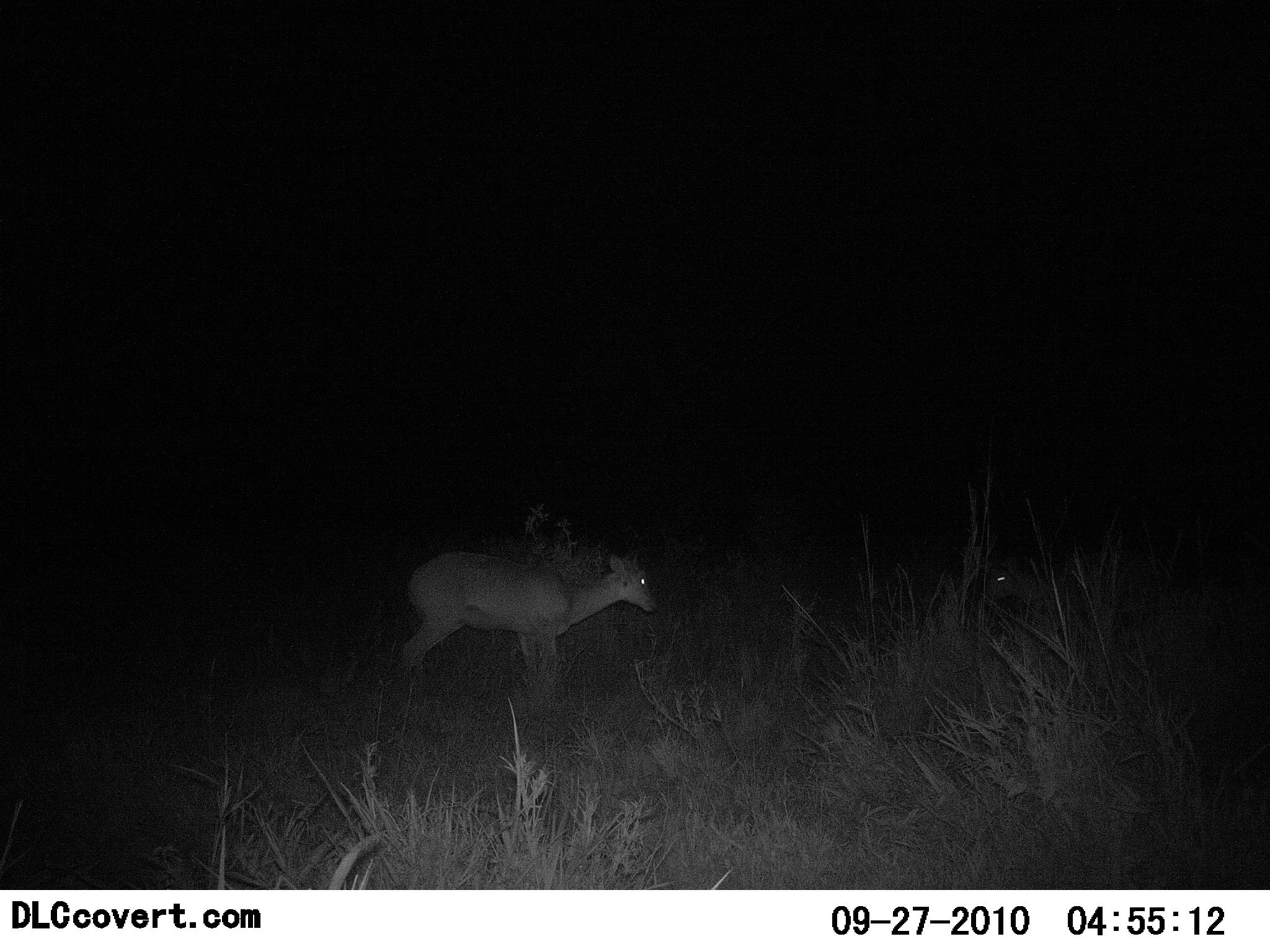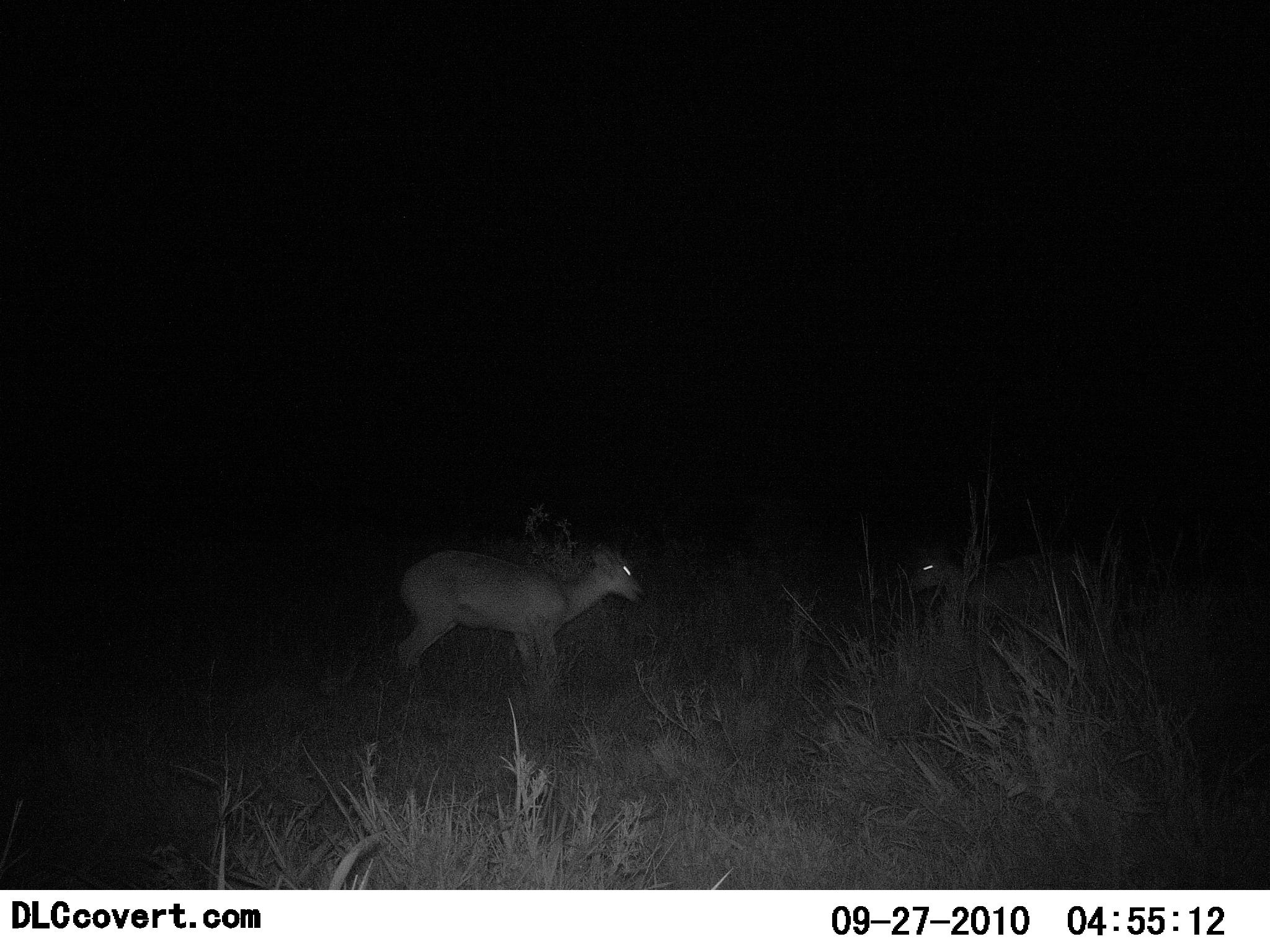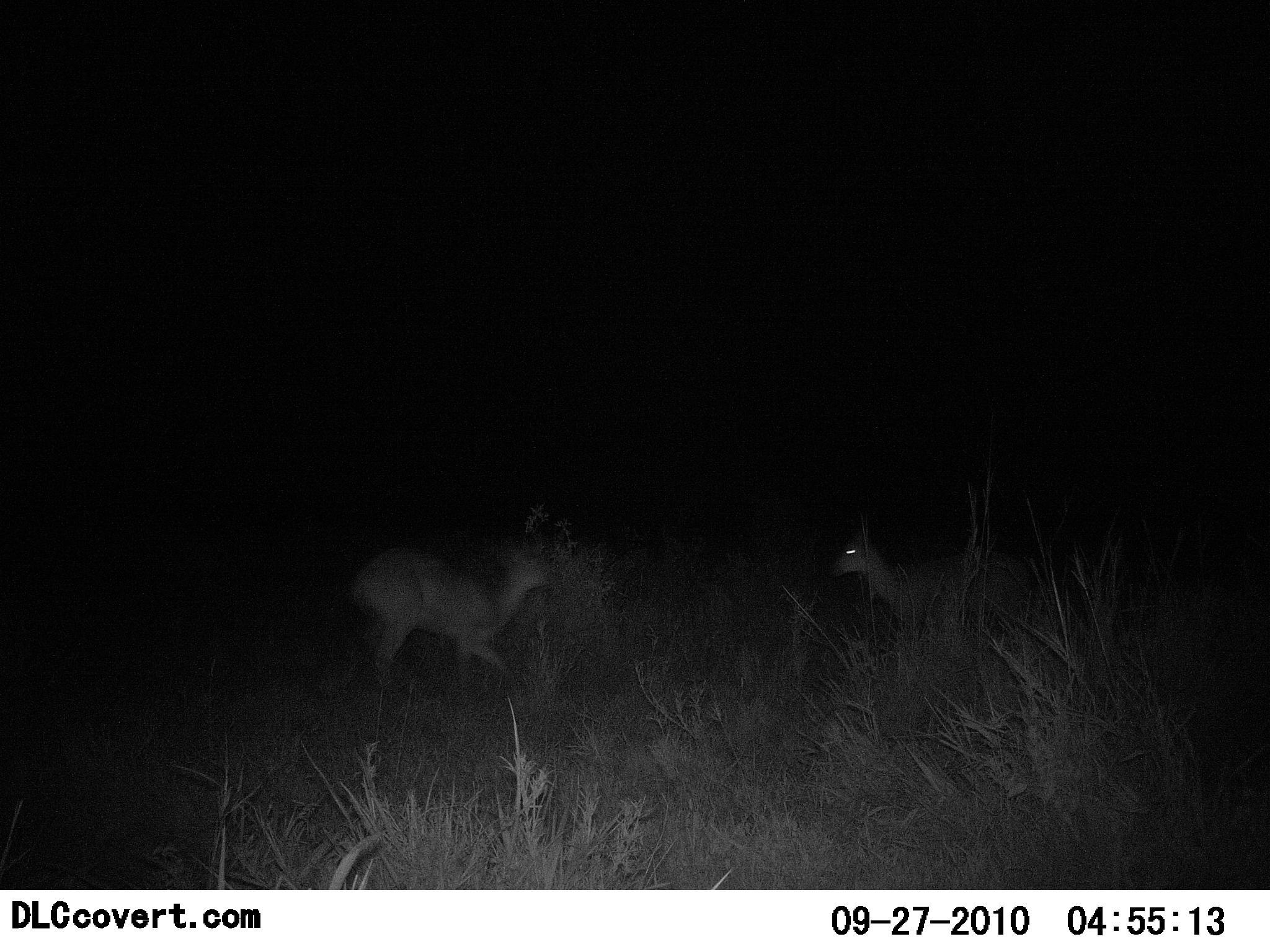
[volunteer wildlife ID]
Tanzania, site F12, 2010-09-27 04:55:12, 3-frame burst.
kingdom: Animalia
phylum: Chordata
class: Mammalia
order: Artiodactyla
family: Bovidae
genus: Redunca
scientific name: Redunca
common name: reedbuck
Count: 2.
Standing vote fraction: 50%.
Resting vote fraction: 0%.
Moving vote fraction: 60%.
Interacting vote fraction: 10%.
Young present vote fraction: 0%.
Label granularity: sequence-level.